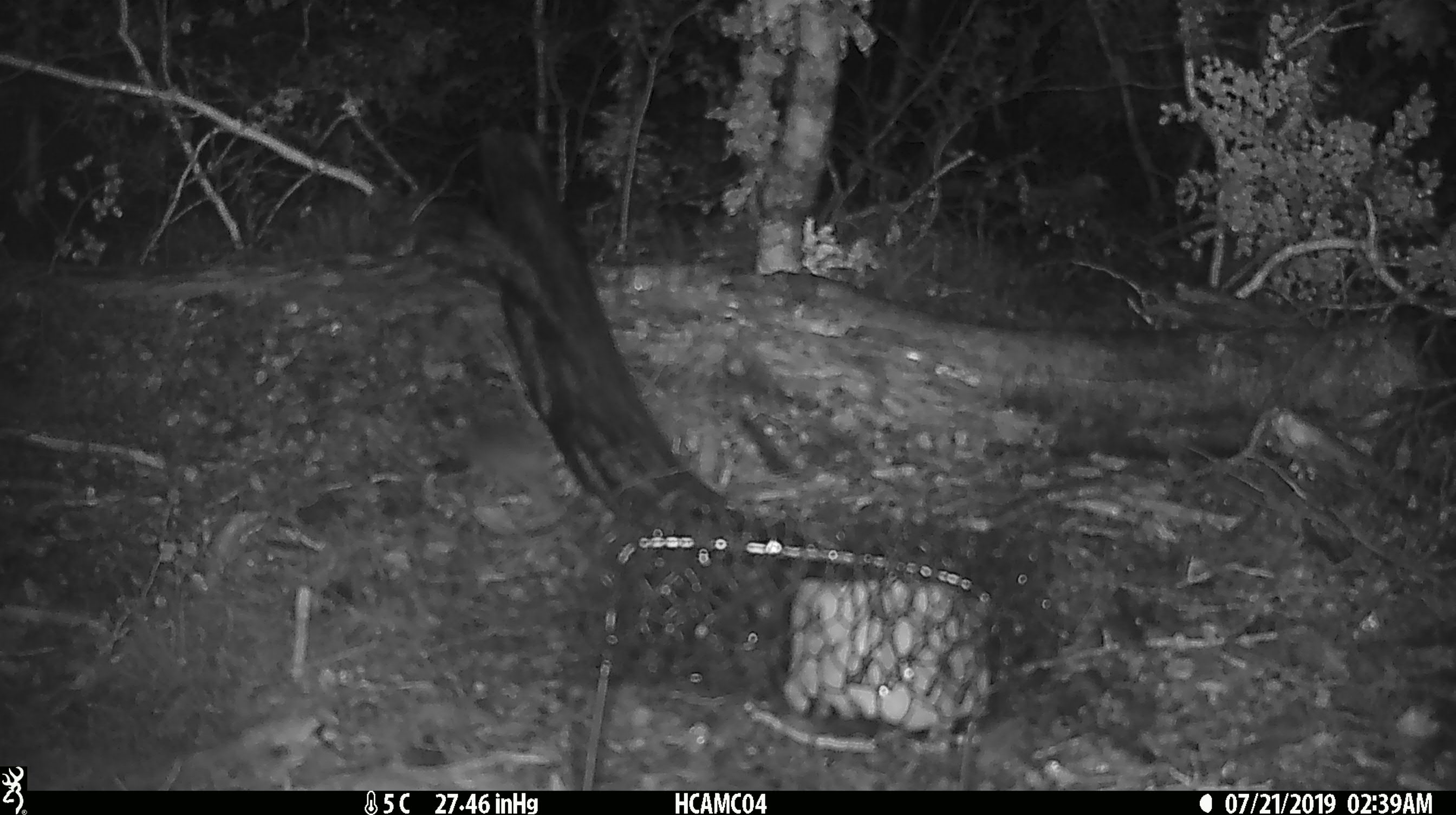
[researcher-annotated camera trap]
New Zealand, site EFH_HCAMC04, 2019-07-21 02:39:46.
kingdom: Animalia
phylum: Chordata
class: Mammalia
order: Rodentia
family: Muridae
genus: Mus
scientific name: Mus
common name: mouse